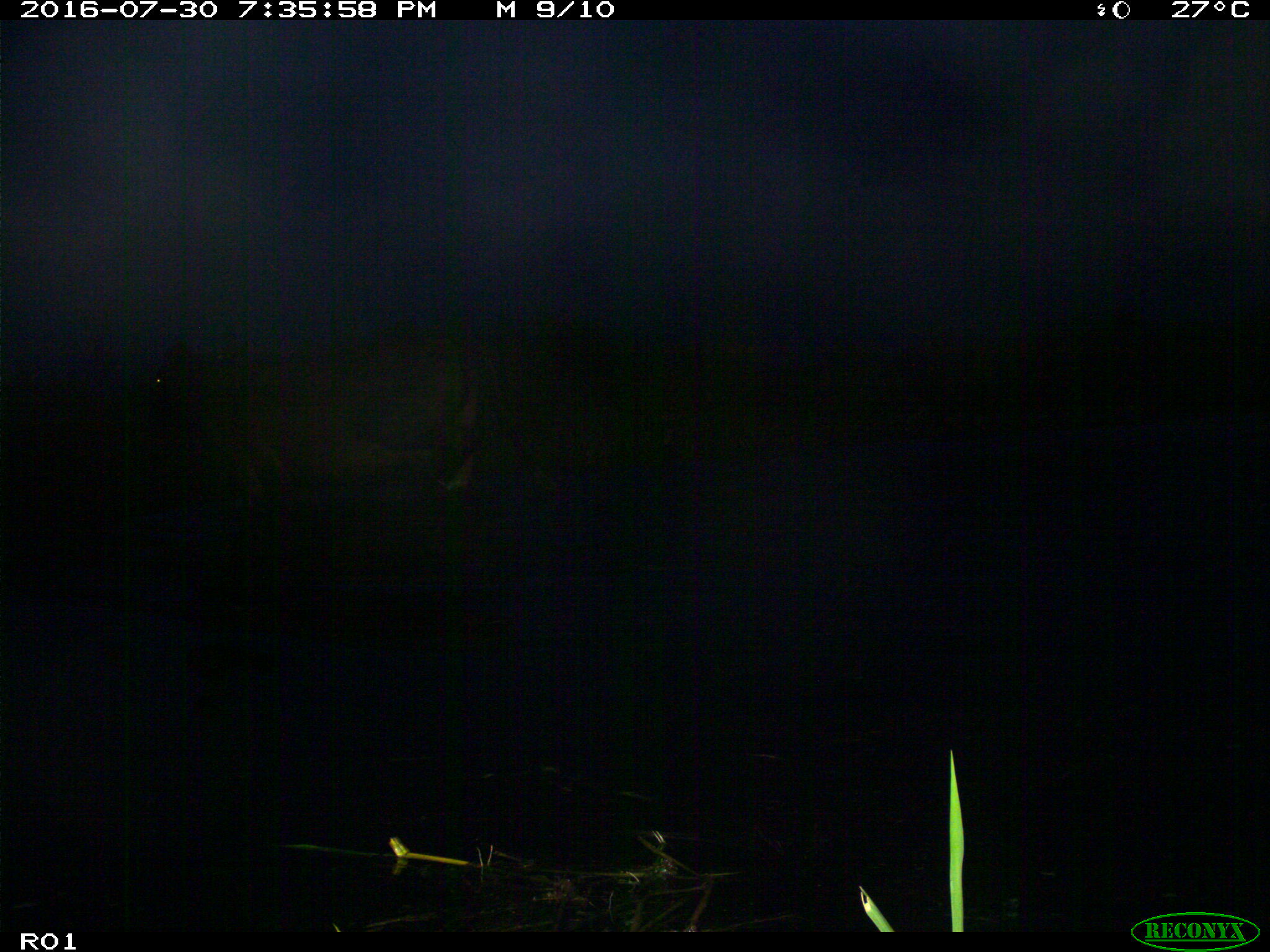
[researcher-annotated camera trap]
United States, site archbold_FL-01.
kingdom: Animalia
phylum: Chordata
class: Mammalia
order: Artiodactyla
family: Bovidae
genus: Bos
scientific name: Bos taurus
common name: domestic cow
Bos taurus (domestic cow).